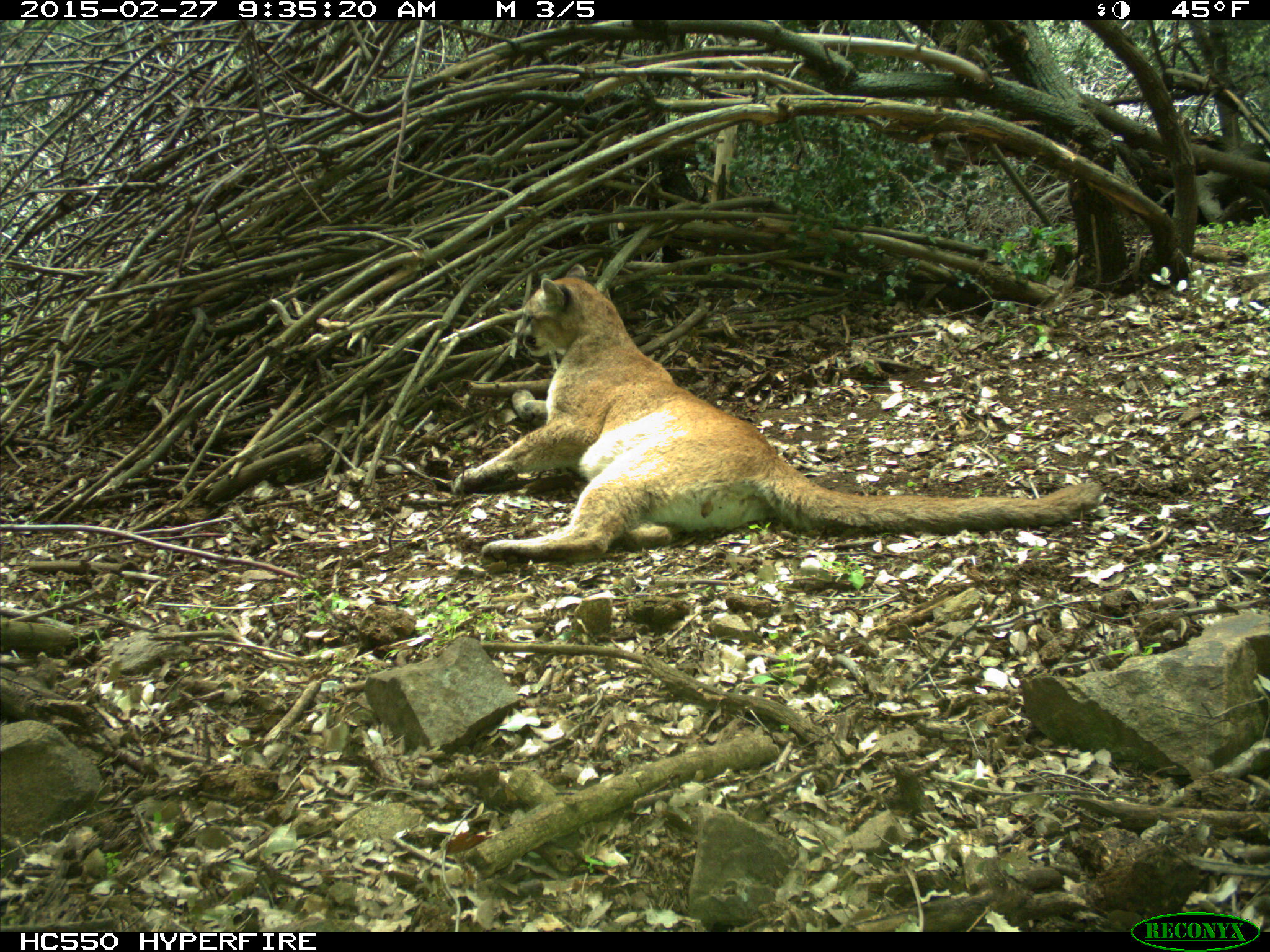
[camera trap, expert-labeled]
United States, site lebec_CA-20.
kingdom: Animalia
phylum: Chordata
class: Mammalia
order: Carnivora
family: Felidae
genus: Puma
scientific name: Puma concolor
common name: mountain lion